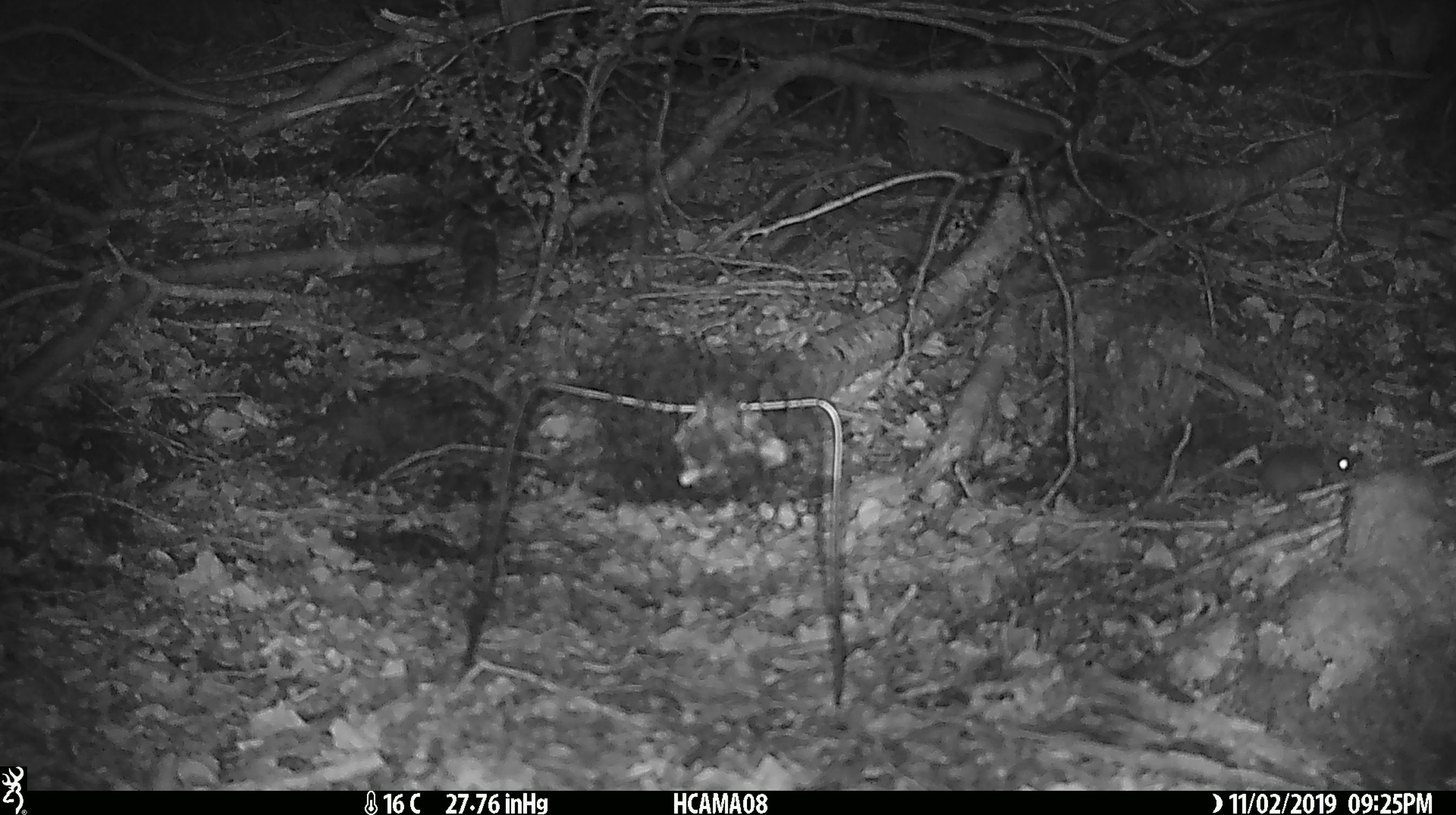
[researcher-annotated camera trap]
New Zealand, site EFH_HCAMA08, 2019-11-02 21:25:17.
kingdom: Animalia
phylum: Chordata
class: Mammalia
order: Rodentia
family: Muridae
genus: Mus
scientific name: Mus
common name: mouse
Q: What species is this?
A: Mouse (Mus).